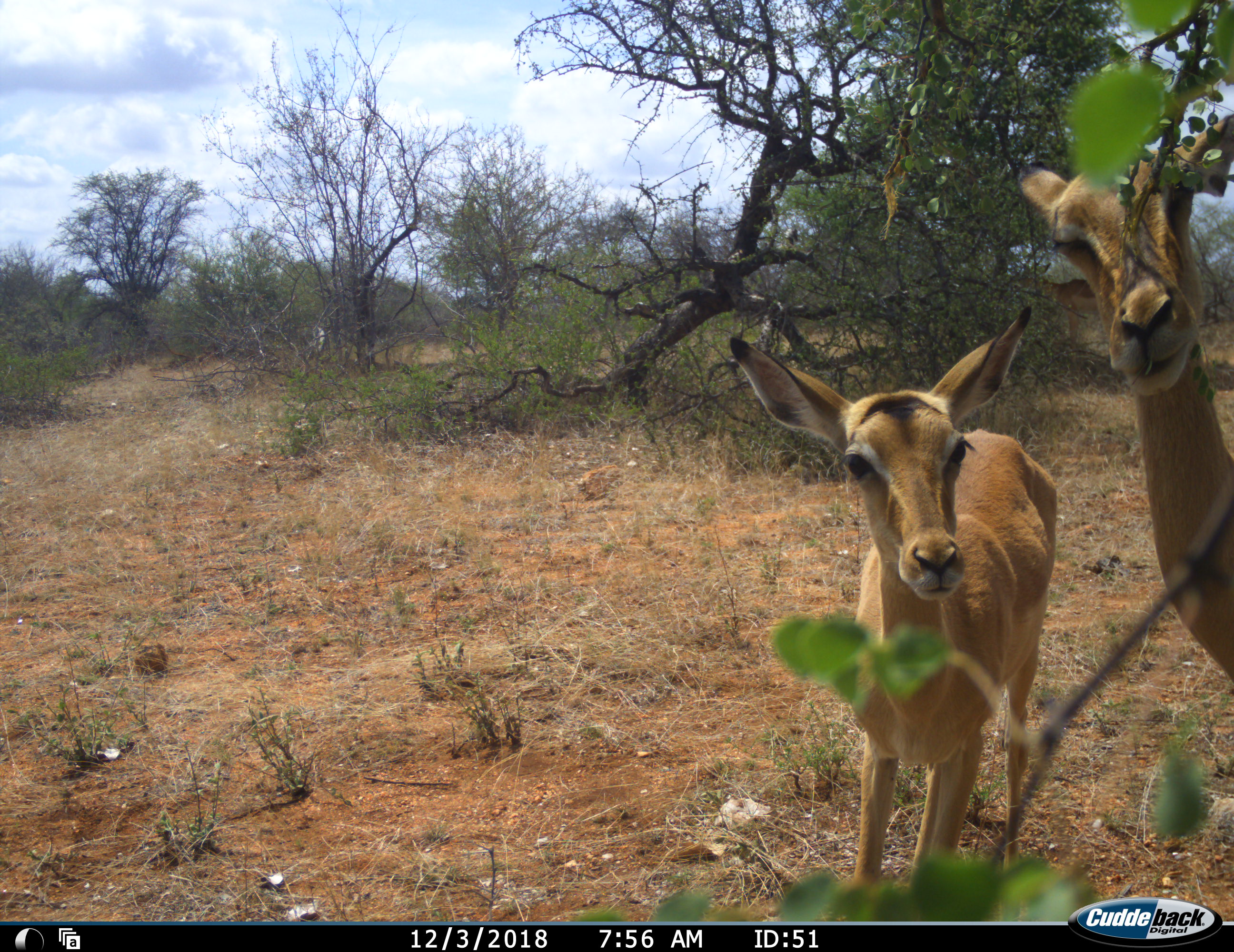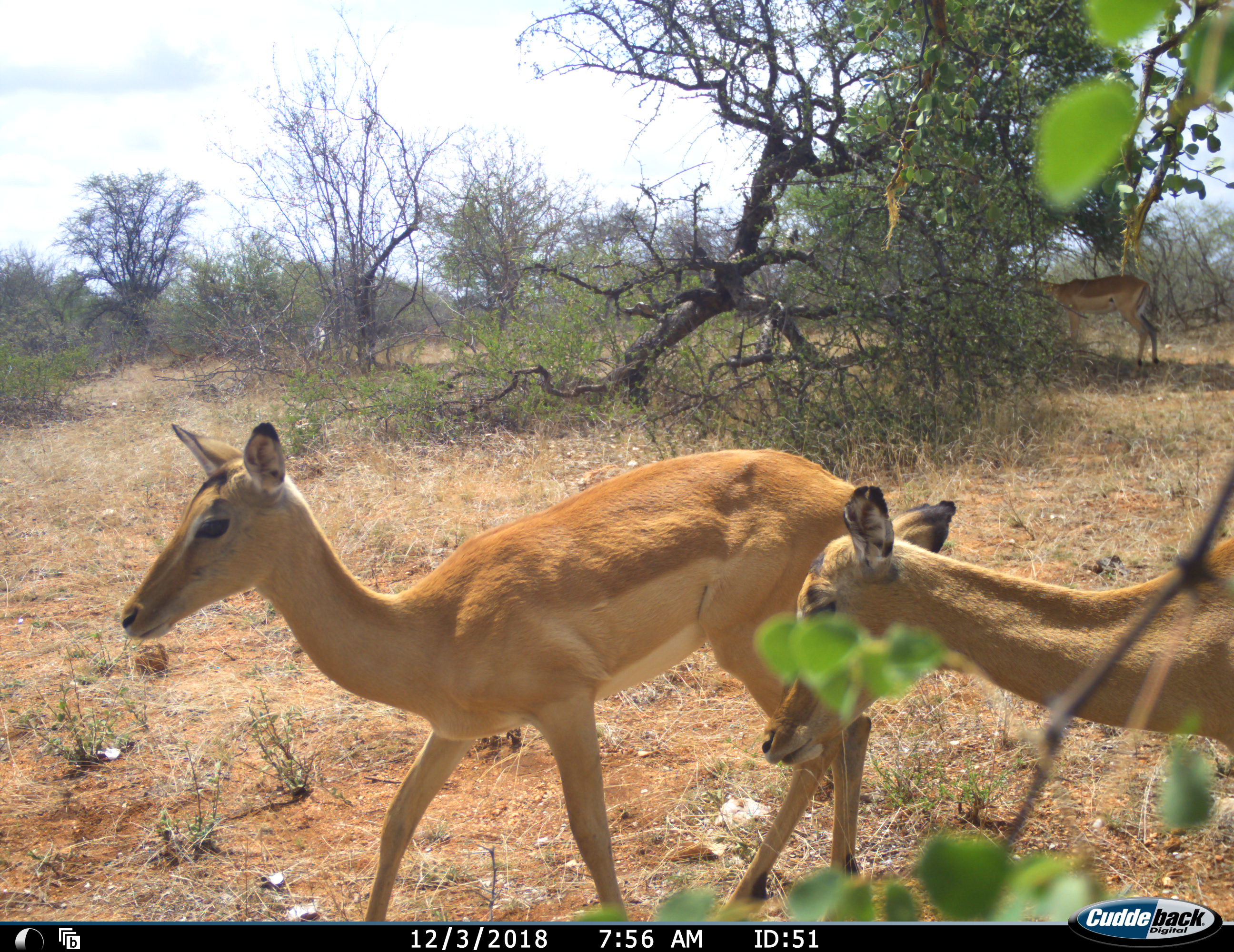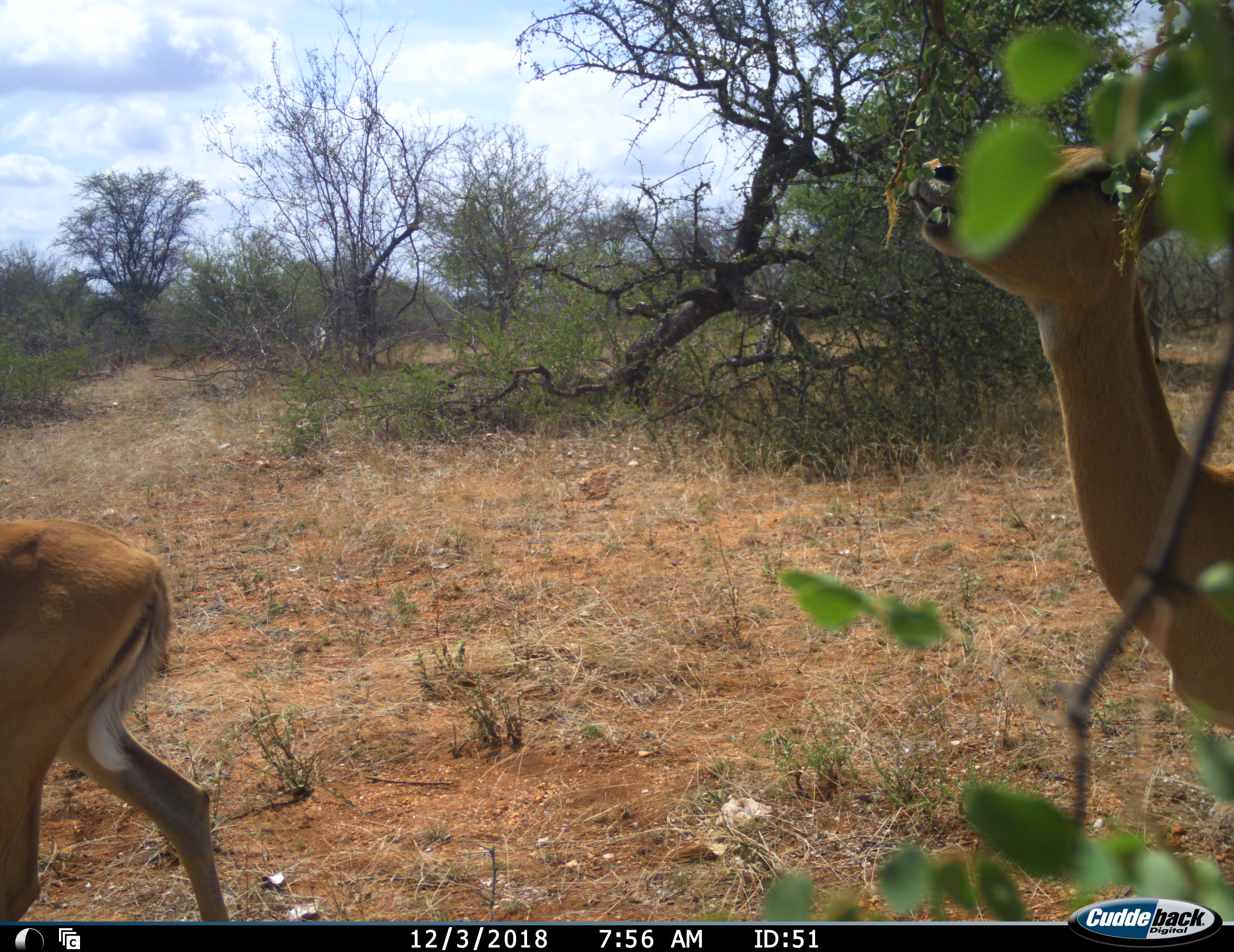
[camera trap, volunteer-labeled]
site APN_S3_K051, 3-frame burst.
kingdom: Animalia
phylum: Chordata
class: Mammalia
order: Artiodactyla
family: Bovidae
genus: Aepyceros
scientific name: Aepyceros melampus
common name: impala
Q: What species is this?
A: Impala (Aepyceros melampus).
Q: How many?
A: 2.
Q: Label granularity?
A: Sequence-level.